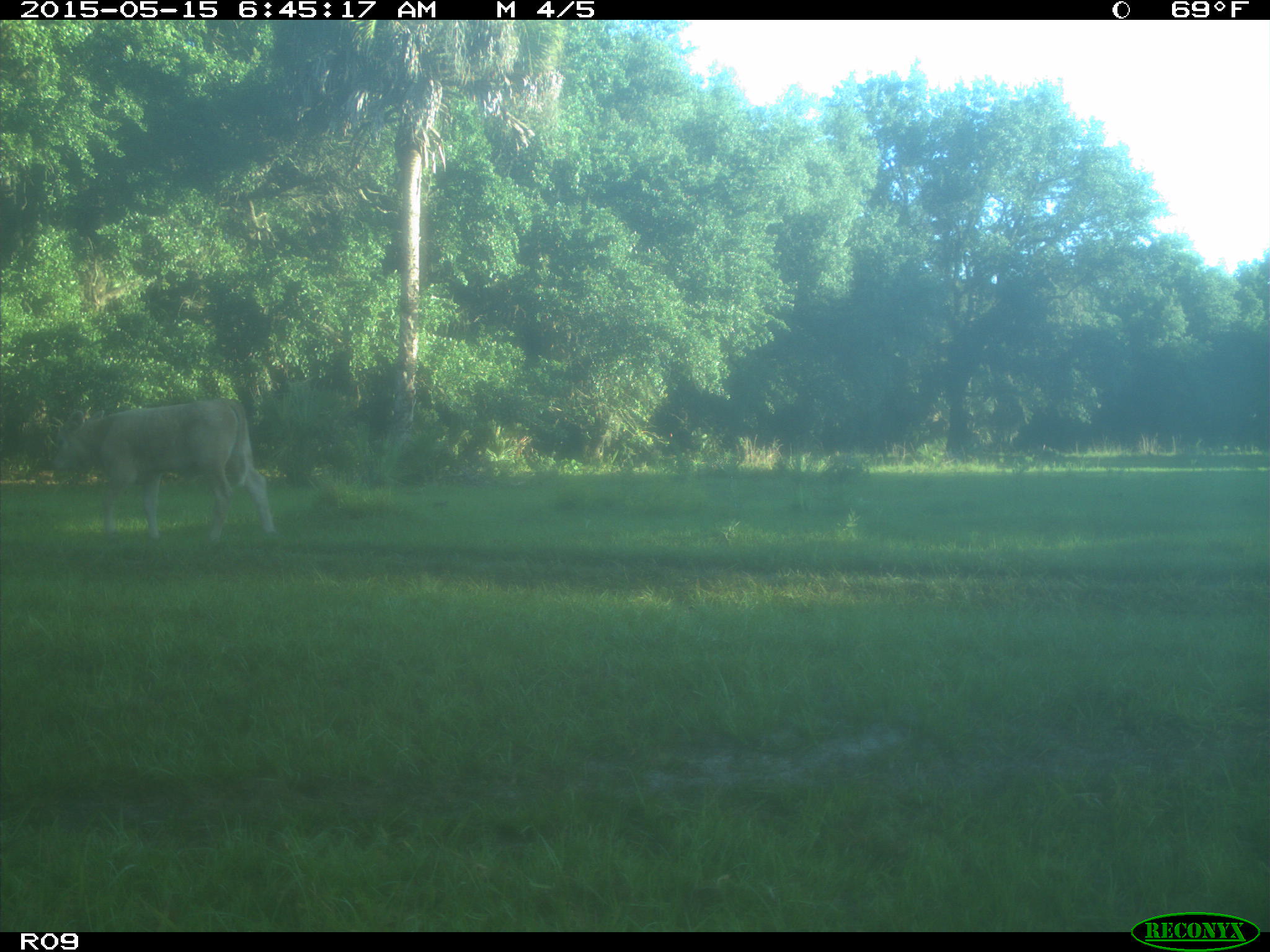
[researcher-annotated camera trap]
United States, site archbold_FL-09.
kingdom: Animalia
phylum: Chordata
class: Mammalia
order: Artiodactyla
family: Bovidae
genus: Bos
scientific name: Bos taurus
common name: domestic cow